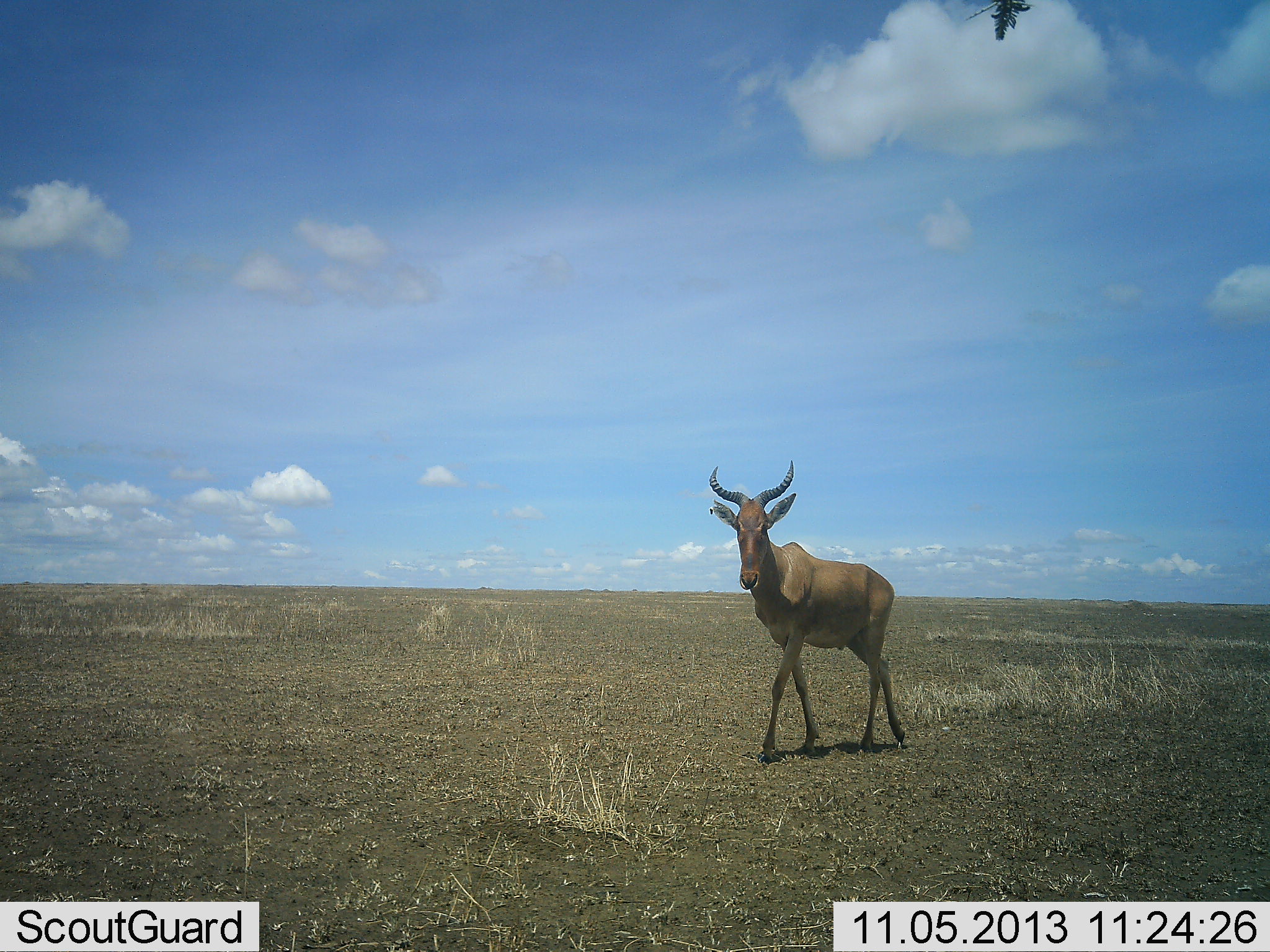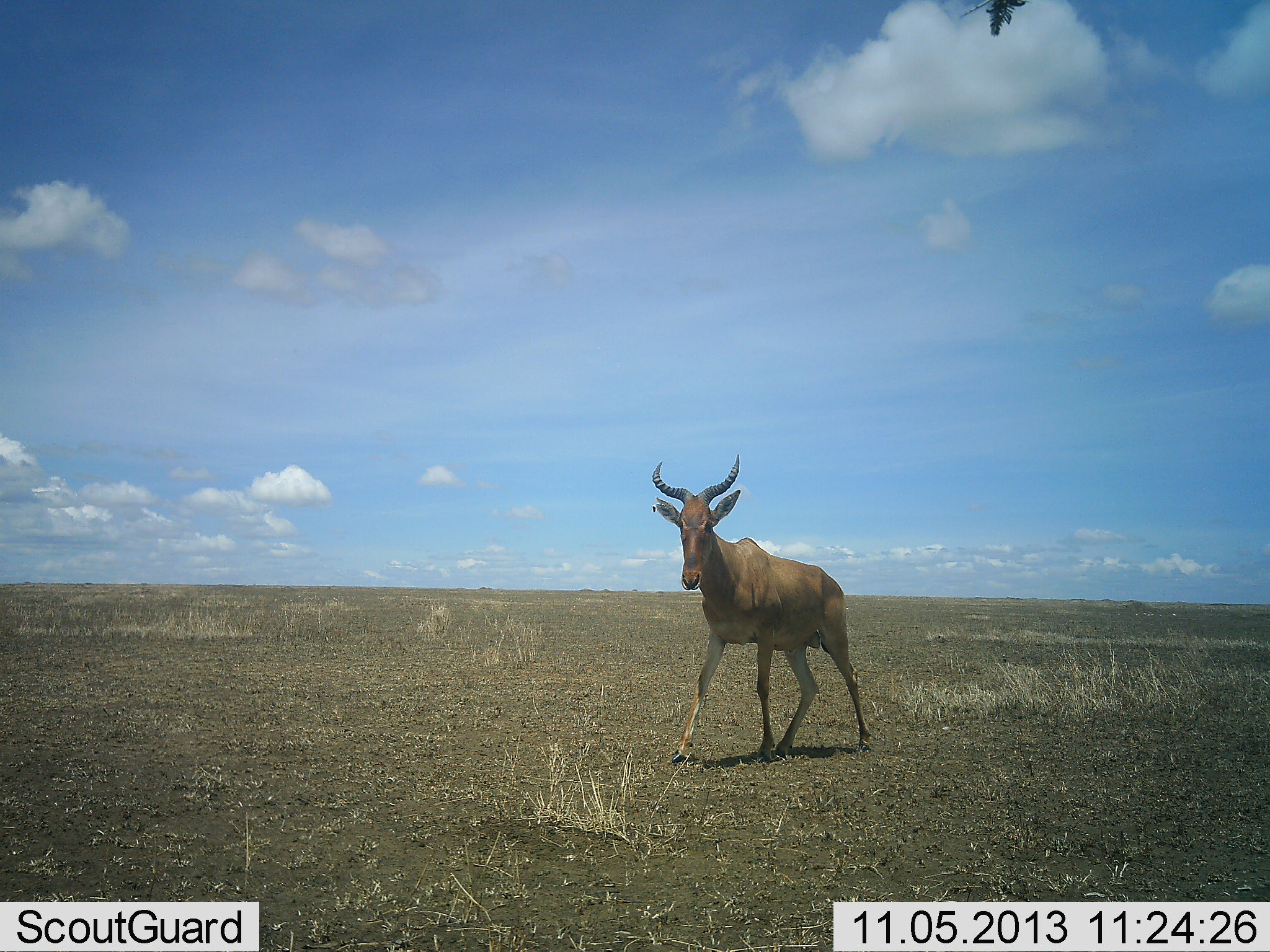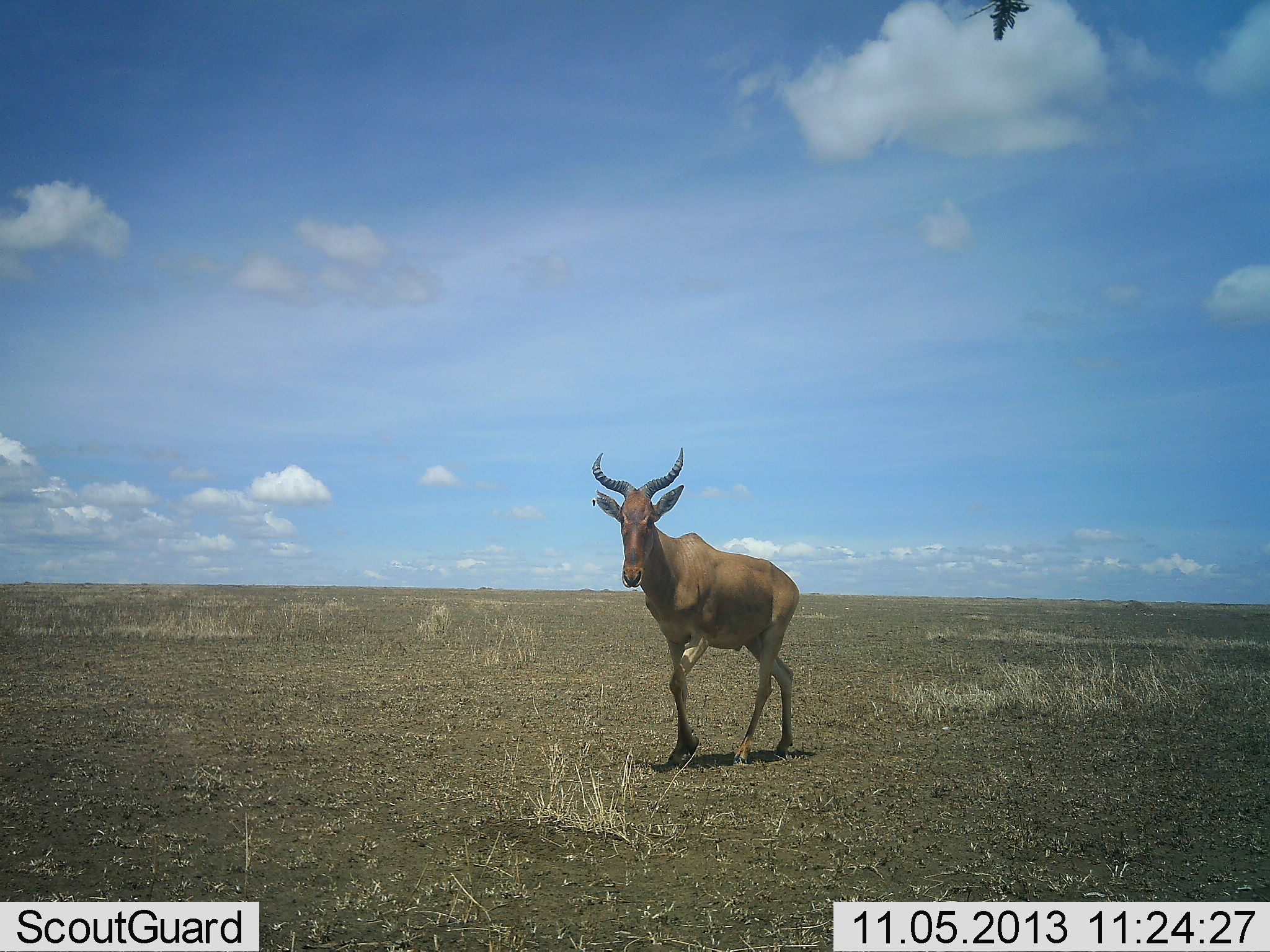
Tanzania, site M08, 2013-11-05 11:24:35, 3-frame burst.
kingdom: Animalia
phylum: Chordata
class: Mammalia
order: Artiodactyla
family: Bovidae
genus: Alcelaphus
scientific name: Alcelaphus buselaphus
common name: hartebeest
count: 1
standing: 0%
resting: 0%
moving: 100%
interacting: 0%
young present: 0%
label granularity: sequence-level